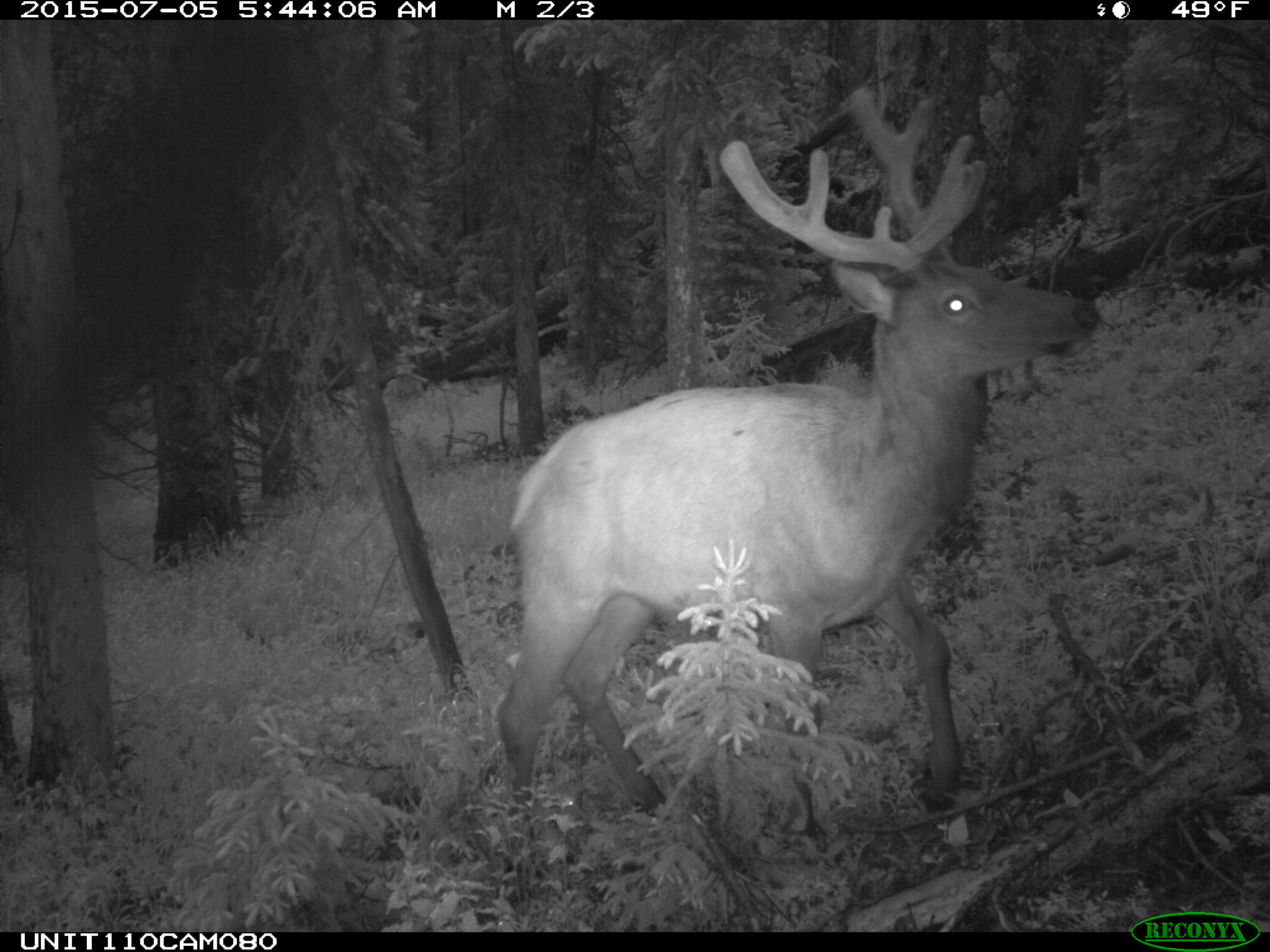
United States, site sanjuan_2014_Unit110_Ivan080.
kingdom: Animalia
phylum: Chordata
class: Mammalia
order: Artiodactyla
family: Cervidae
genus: Cervus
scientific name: Cervus elaphus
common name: red deer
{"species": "Cervus elaphus (red deer)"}